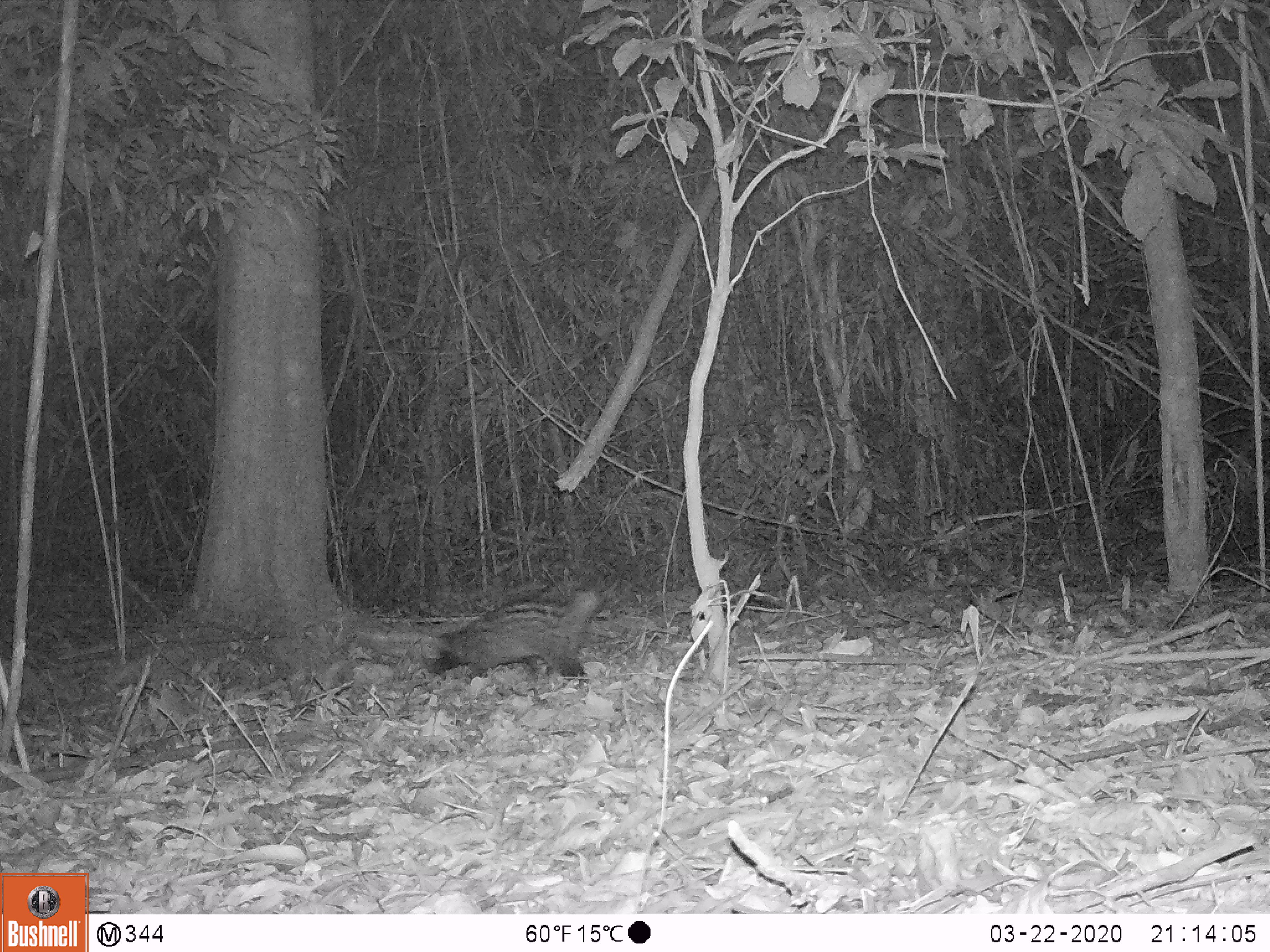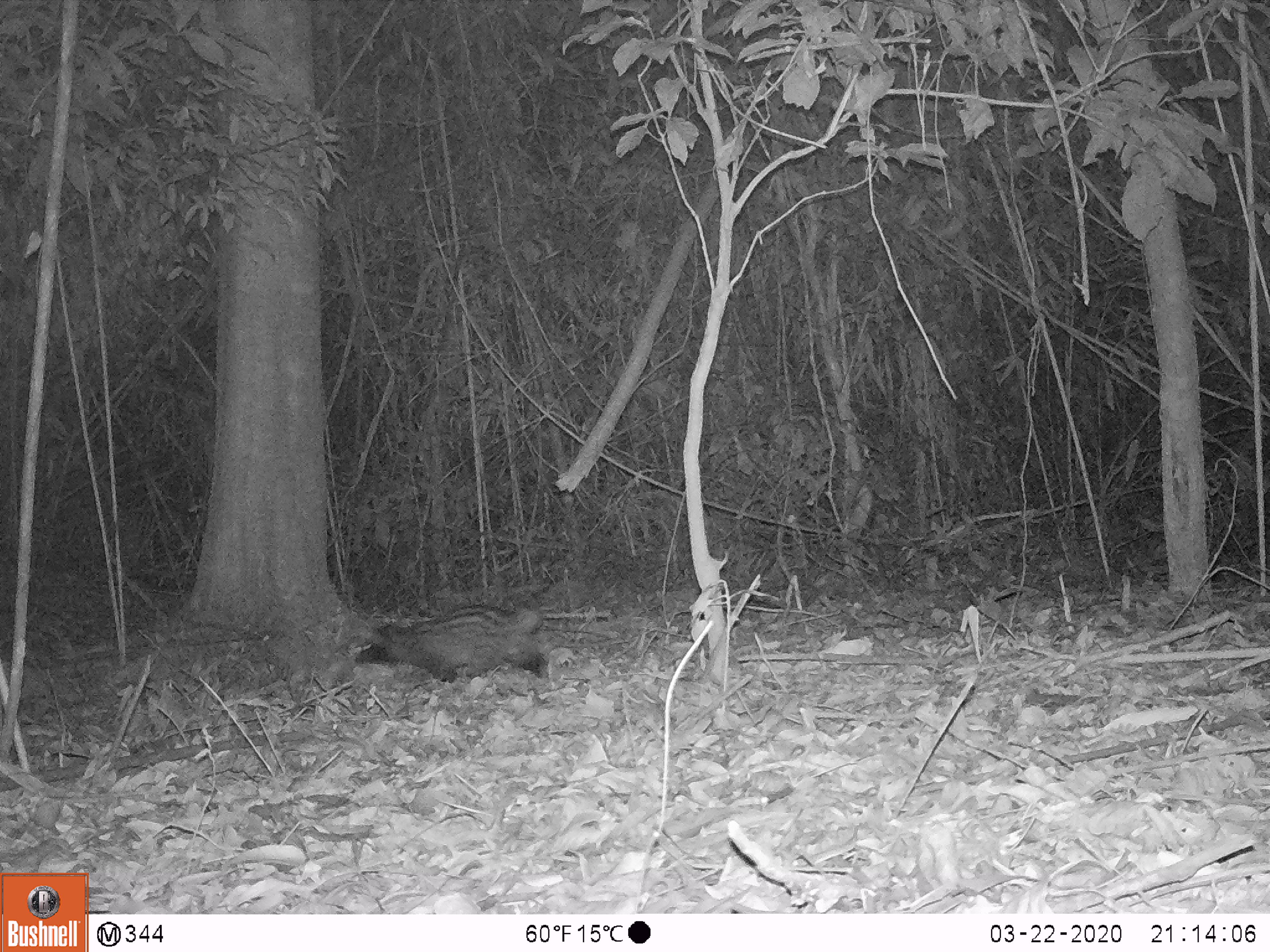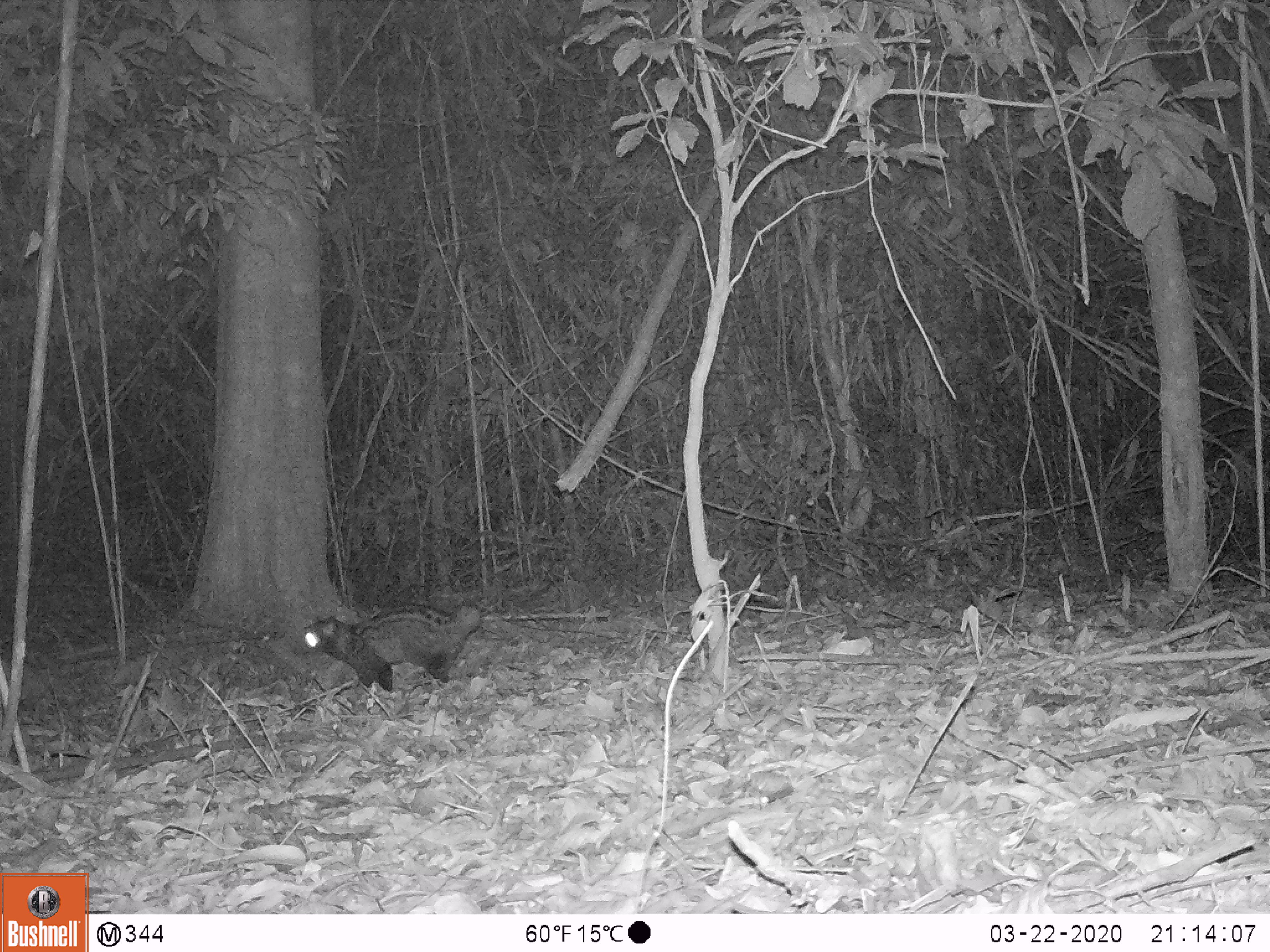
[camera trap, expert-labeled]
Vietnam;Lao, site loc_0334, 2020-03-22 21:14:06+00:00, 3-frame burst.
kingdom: Animalia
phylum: Chordata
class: Mammalia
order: Carnivora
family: Viverridae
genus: Paradoxurus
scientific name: Paradoxurus hermaphroditus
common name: common palm civet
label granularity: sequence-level